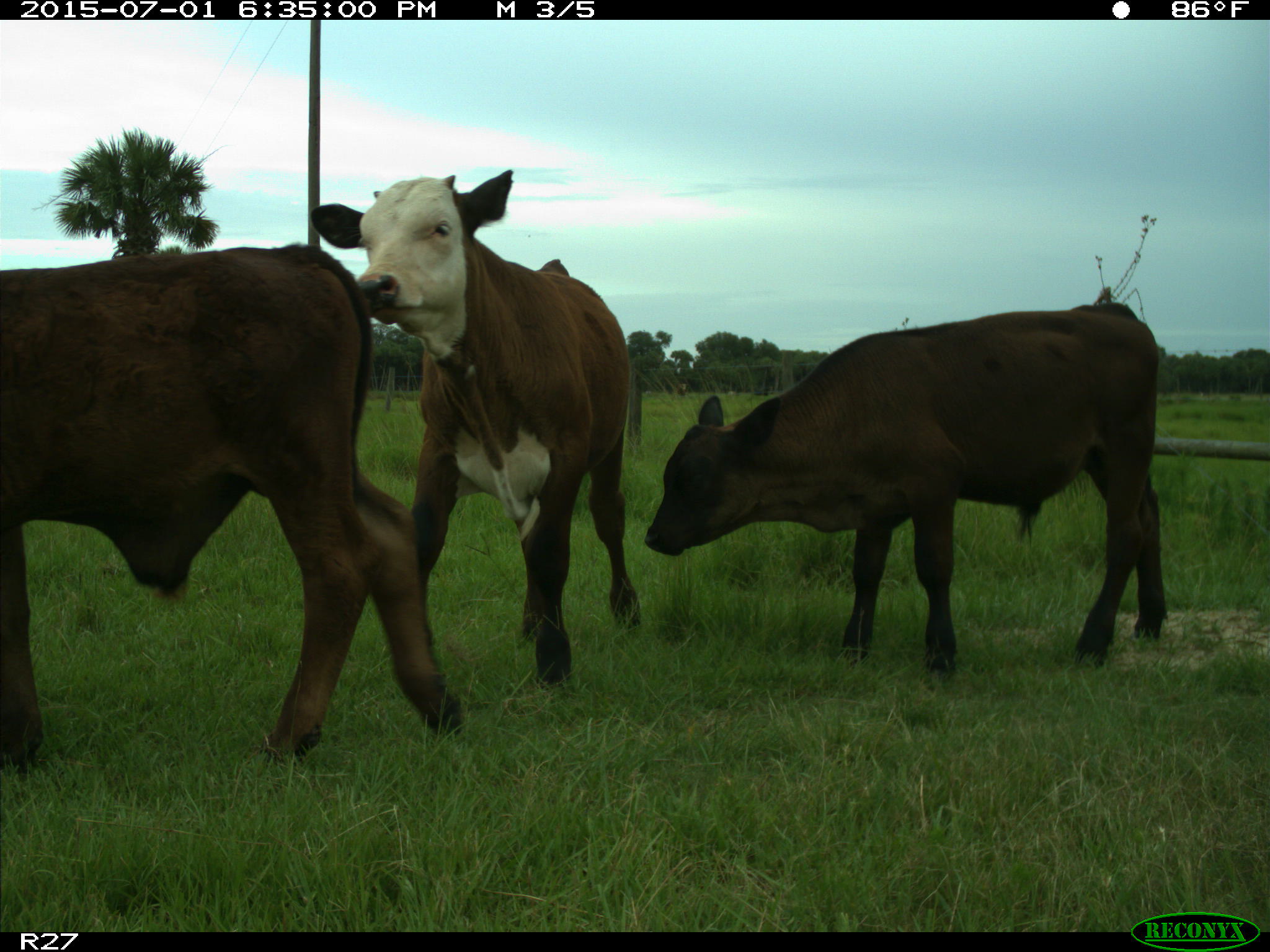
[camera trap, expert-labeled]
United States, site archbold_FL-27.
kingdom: Animalia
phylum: Chordata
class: Mammalia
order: Artiodactyla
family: Bovidae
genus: Bos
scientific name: Bos taurus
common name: domestic cow